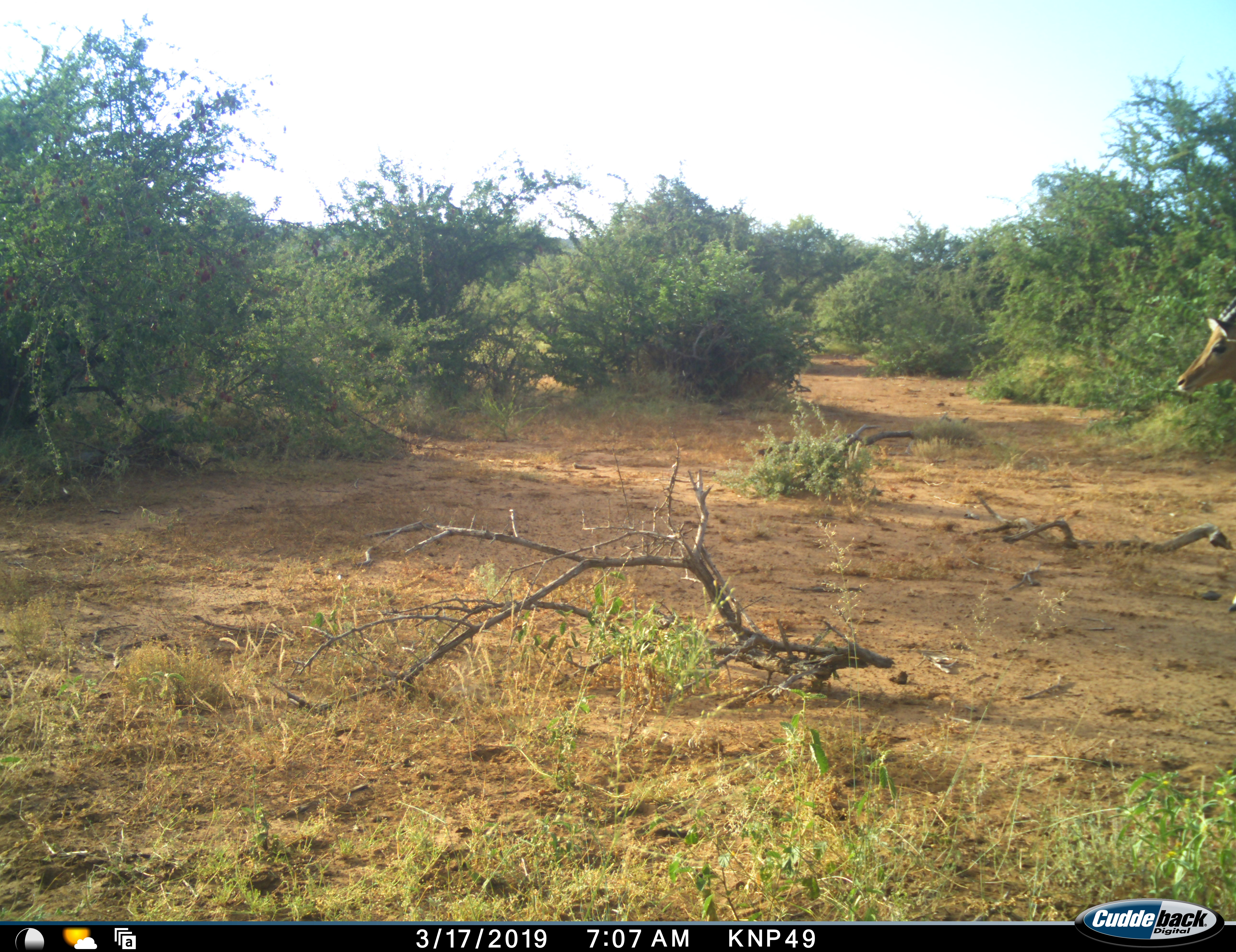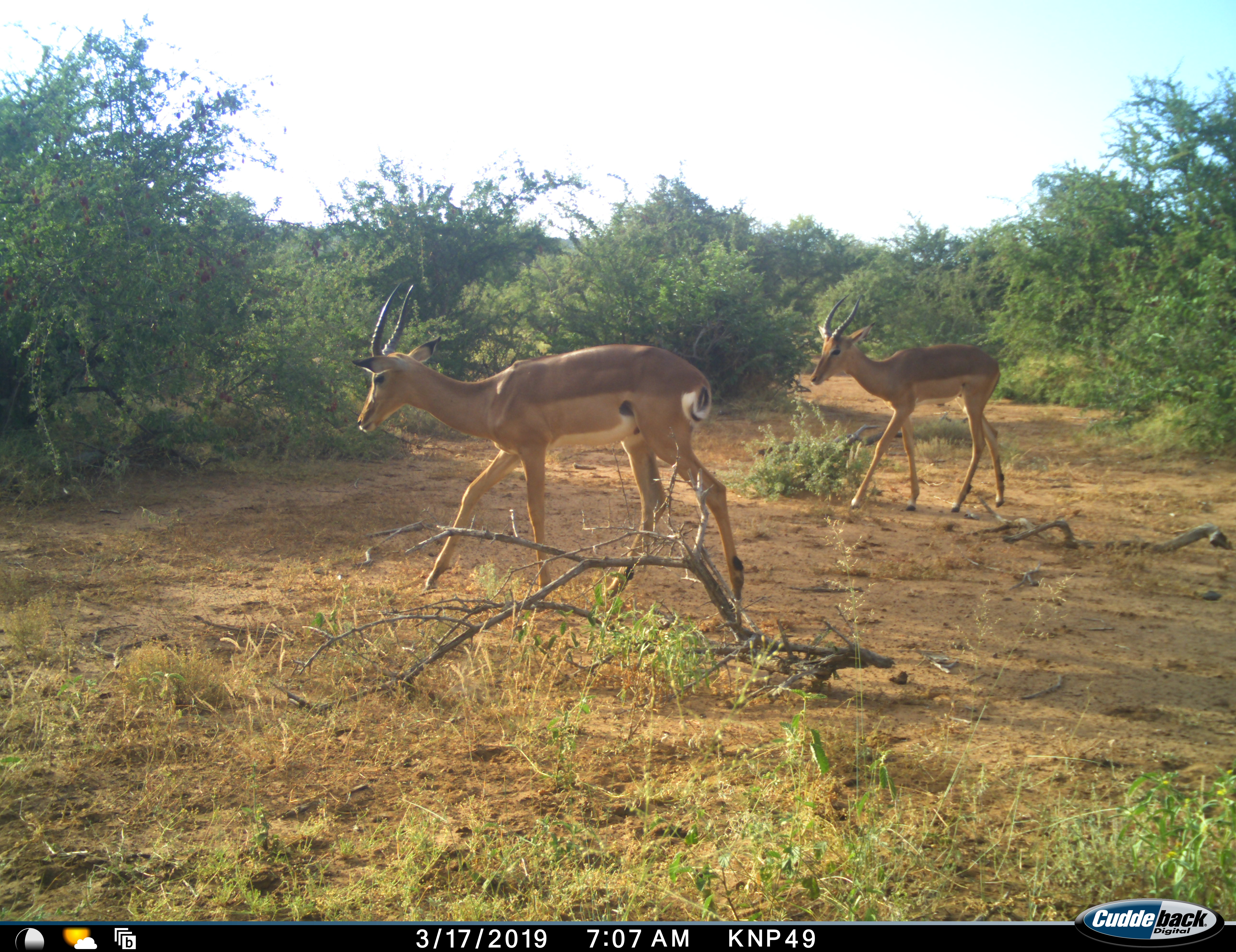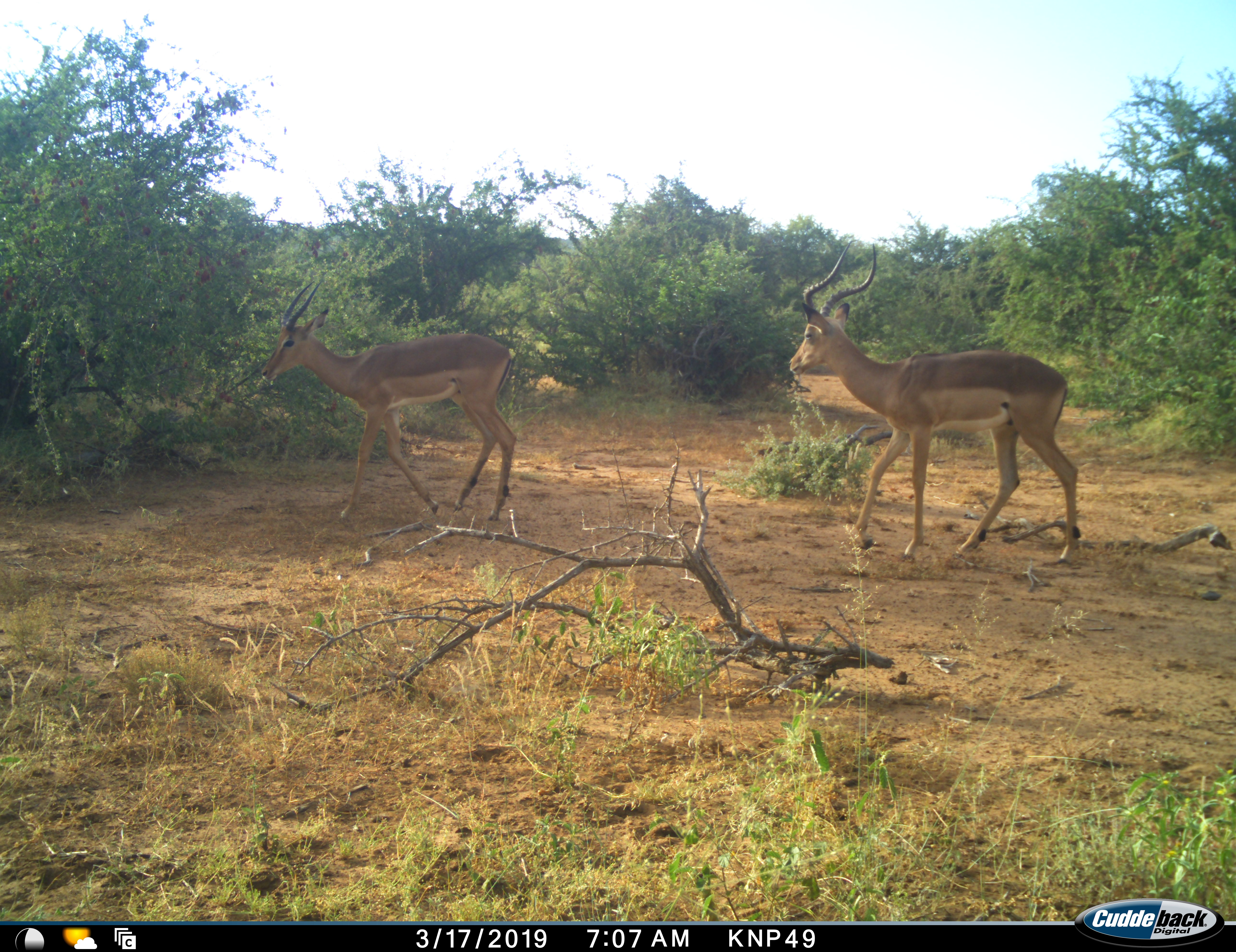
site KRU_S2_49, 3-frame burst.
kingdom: Animalia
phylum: Chordata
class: Mammalia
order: Artiodactyla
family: Bovidae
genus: Aepyceros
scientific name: Aepyceros melampus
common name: impala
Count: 2.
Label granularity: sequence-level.